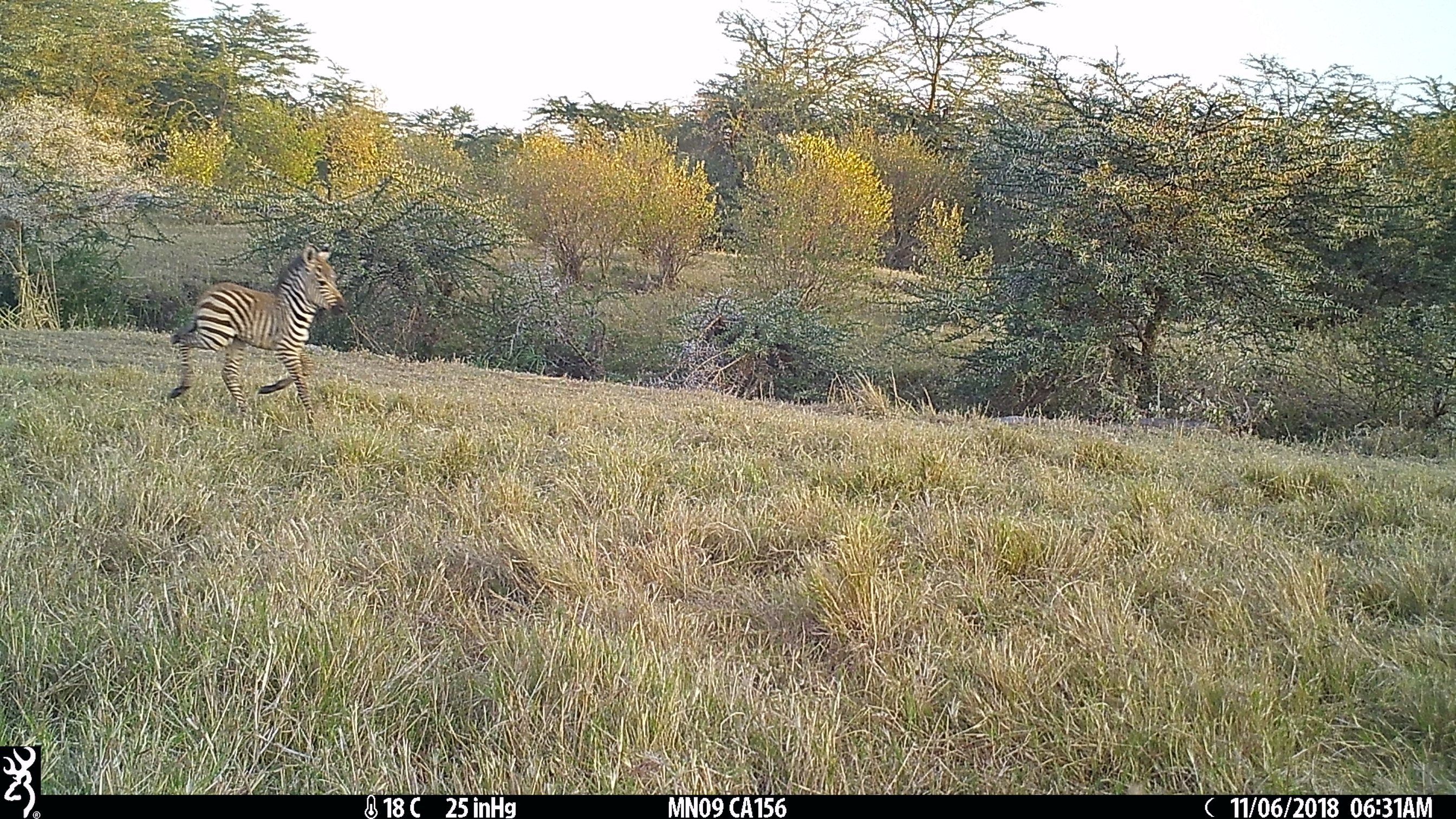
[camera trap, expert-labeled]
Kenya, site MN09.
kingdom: Animalia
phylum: Chordata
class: Mammalia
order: Perissodactyla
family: Equidae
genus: Equus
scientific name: Equus quagga burchellii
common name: burchell's zebra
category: zebra